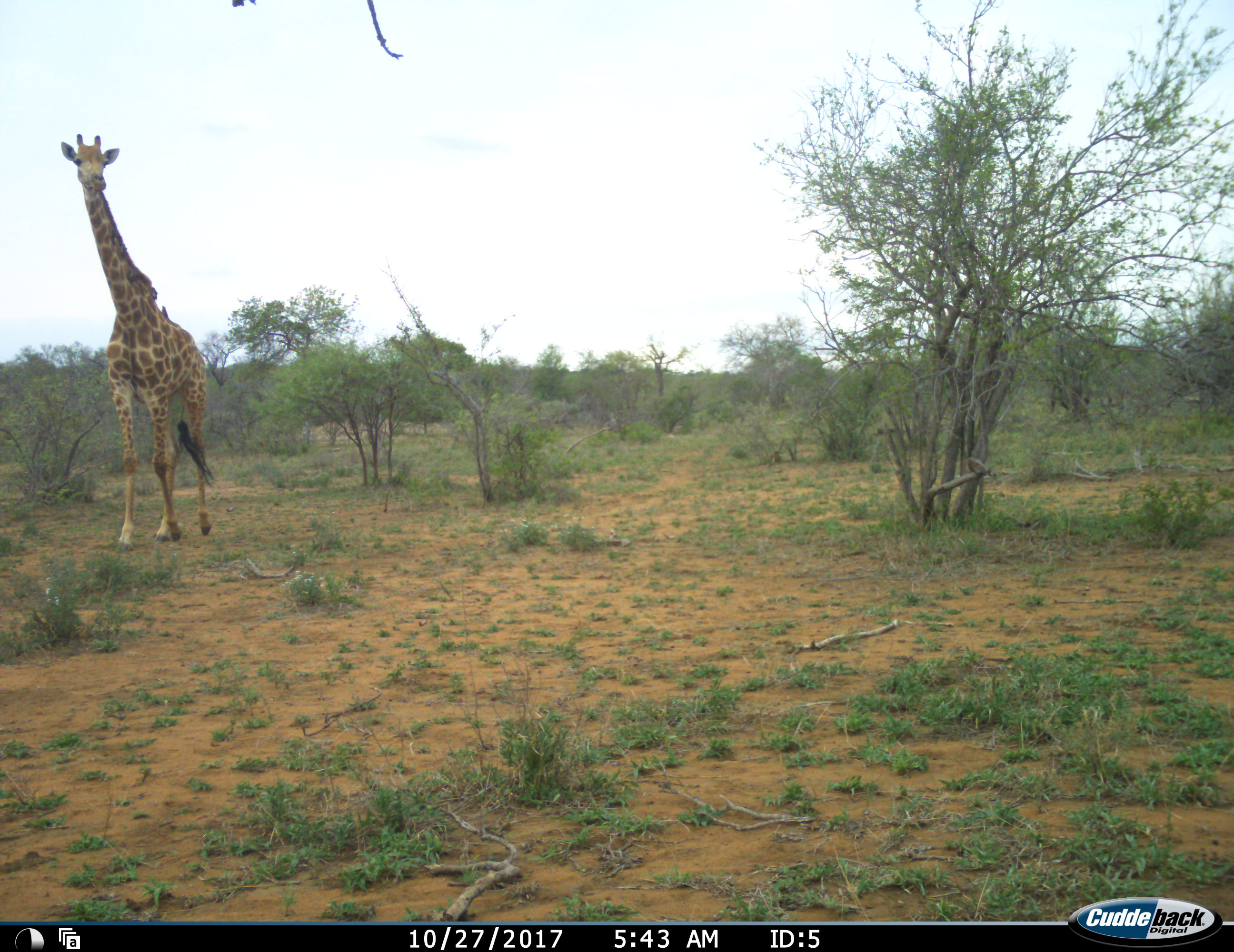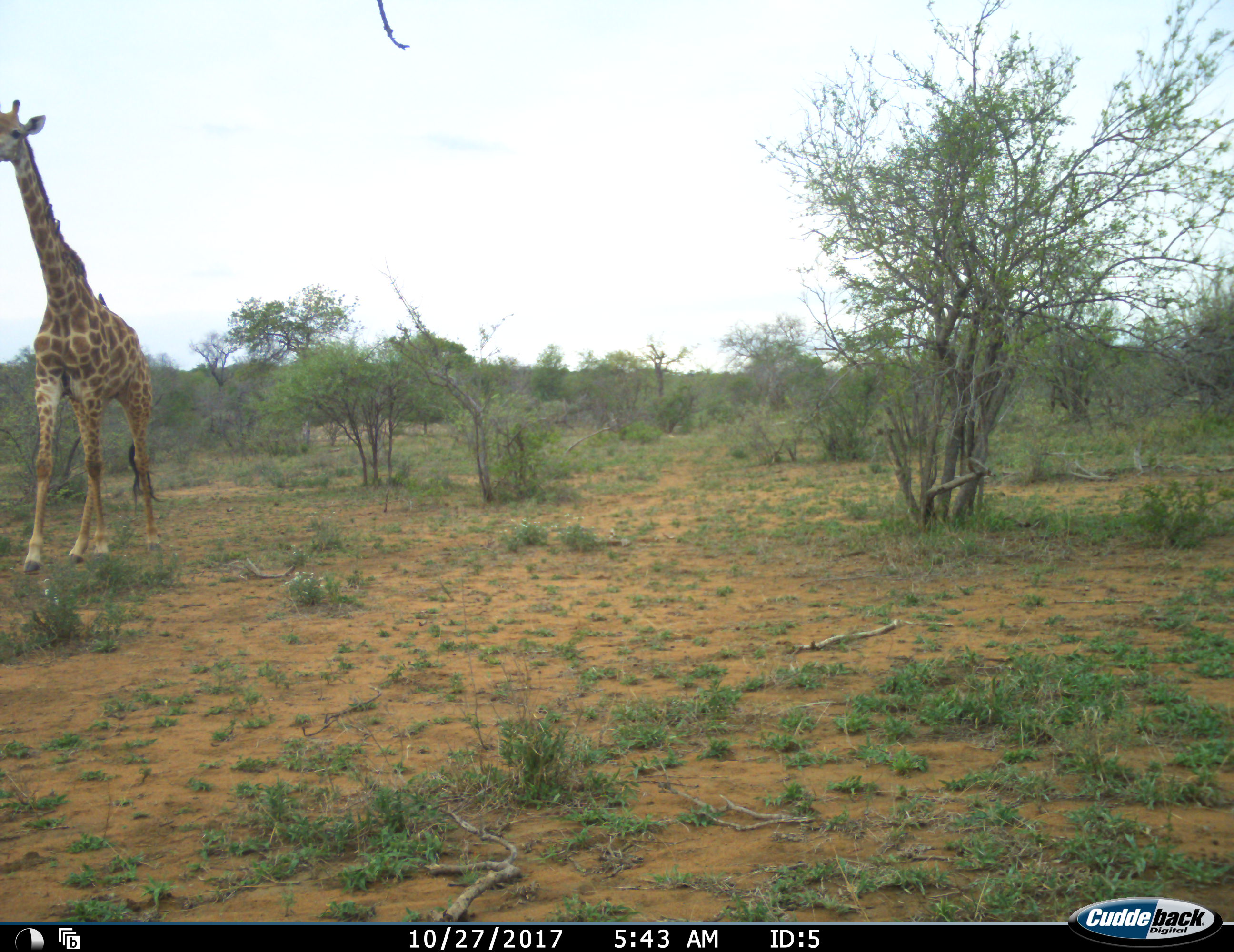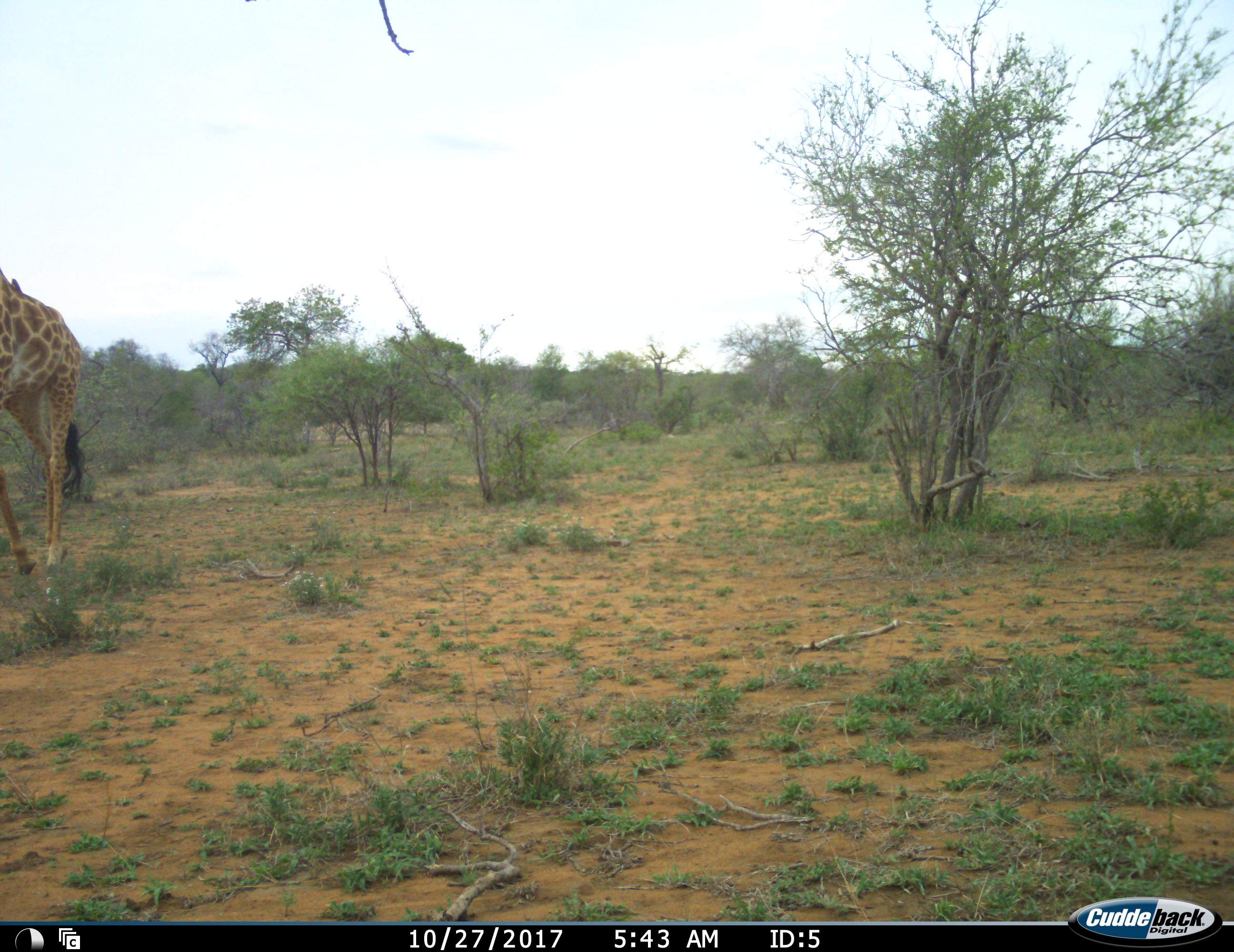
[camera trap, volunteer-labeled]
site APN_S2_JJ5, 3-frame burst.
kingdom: Animalia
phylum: Chordata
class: Mammalia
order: Artiodactyla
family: Giraffidae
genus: Giraffa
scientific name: Giraffa camelopardalis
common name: giraffe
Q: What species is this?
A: Giraffe (Giraffa camelopardalis).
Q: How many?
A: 1.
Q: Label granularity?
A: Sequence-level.